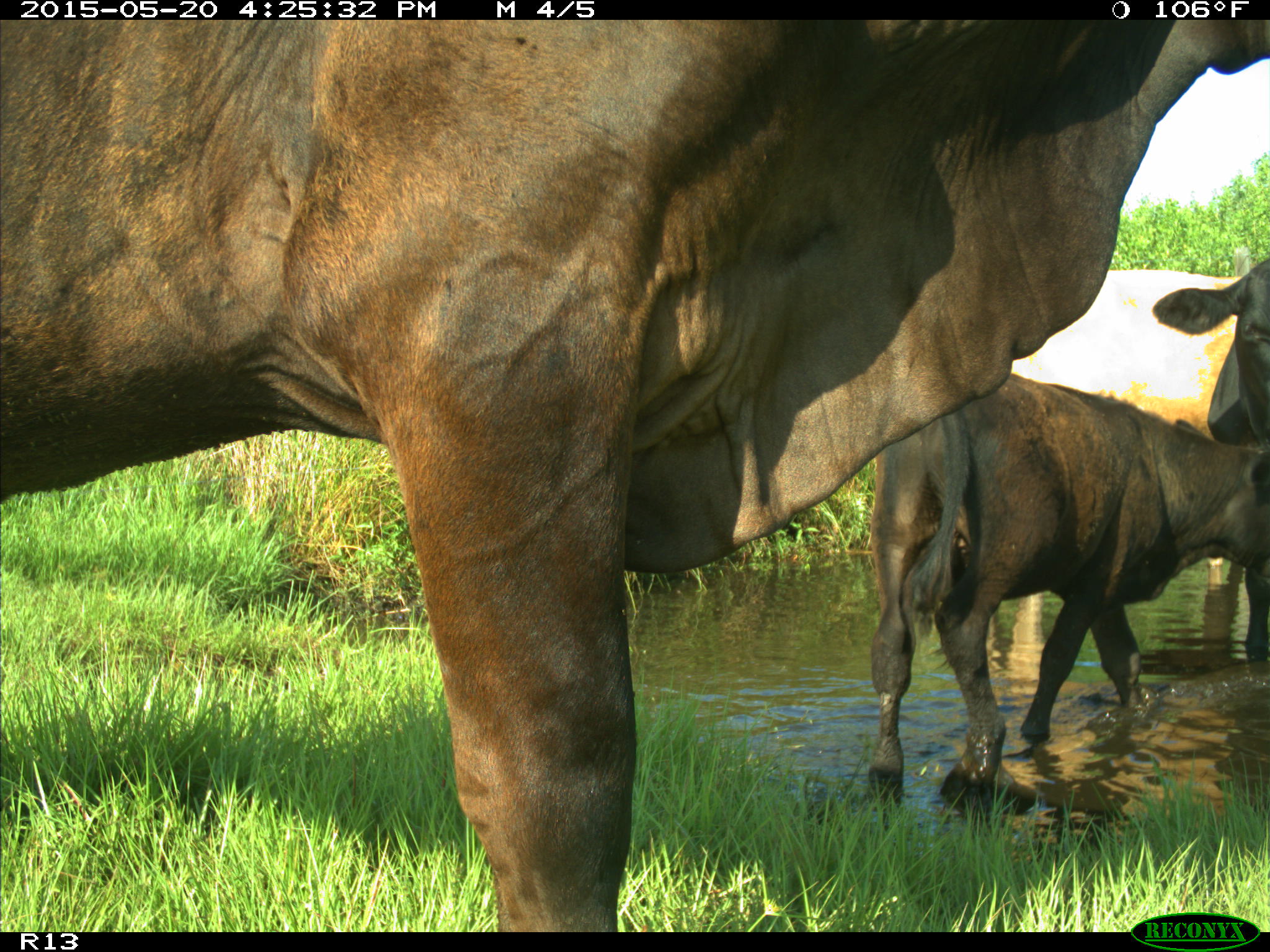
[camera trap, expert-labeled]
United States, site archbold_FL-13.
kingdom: Animalia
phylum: Chordata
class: Mammalia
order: Artiodactyla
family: Bovidae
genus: Bos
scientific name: Bos taurus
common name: domestic cow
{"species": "Bos taurus (domestic cow)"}